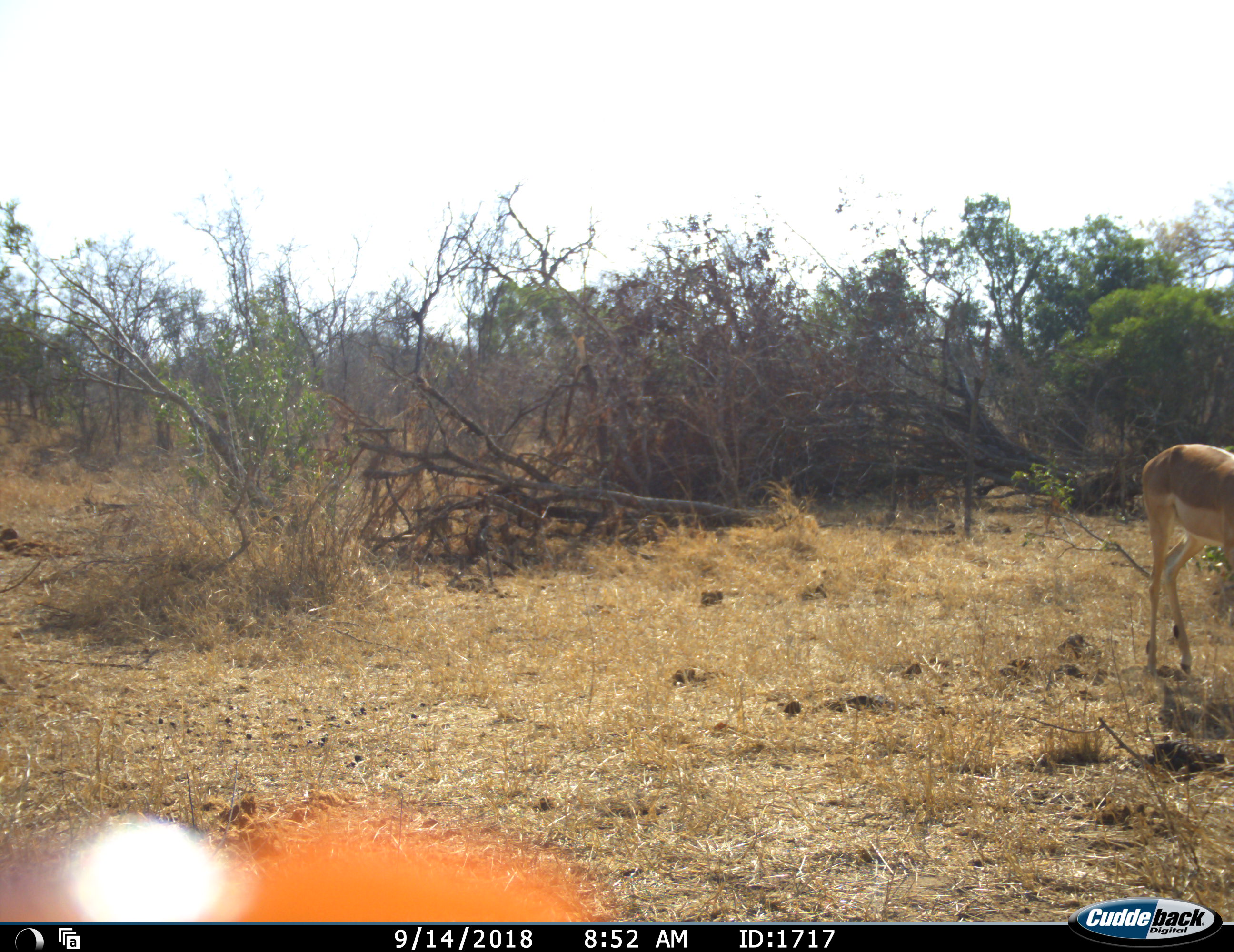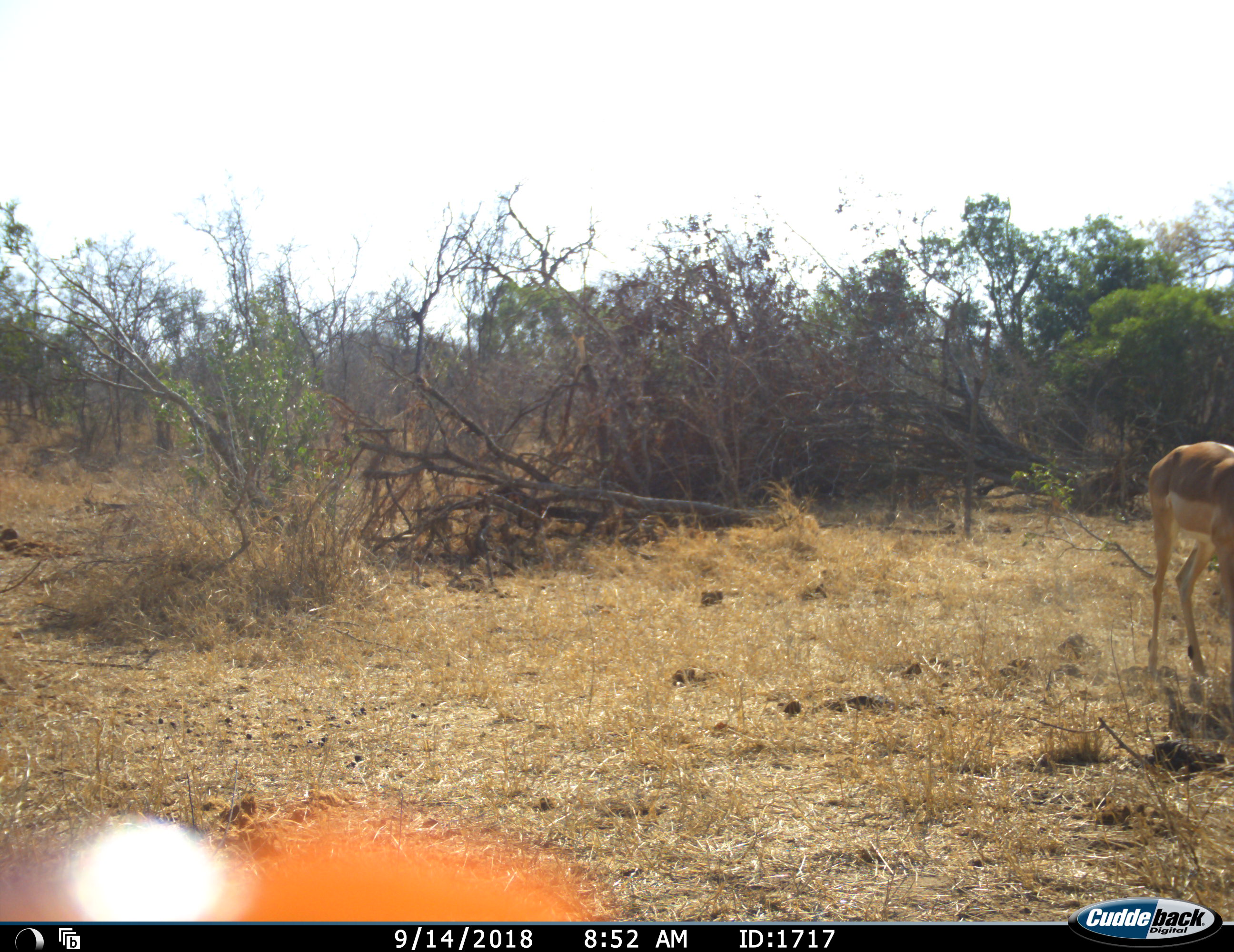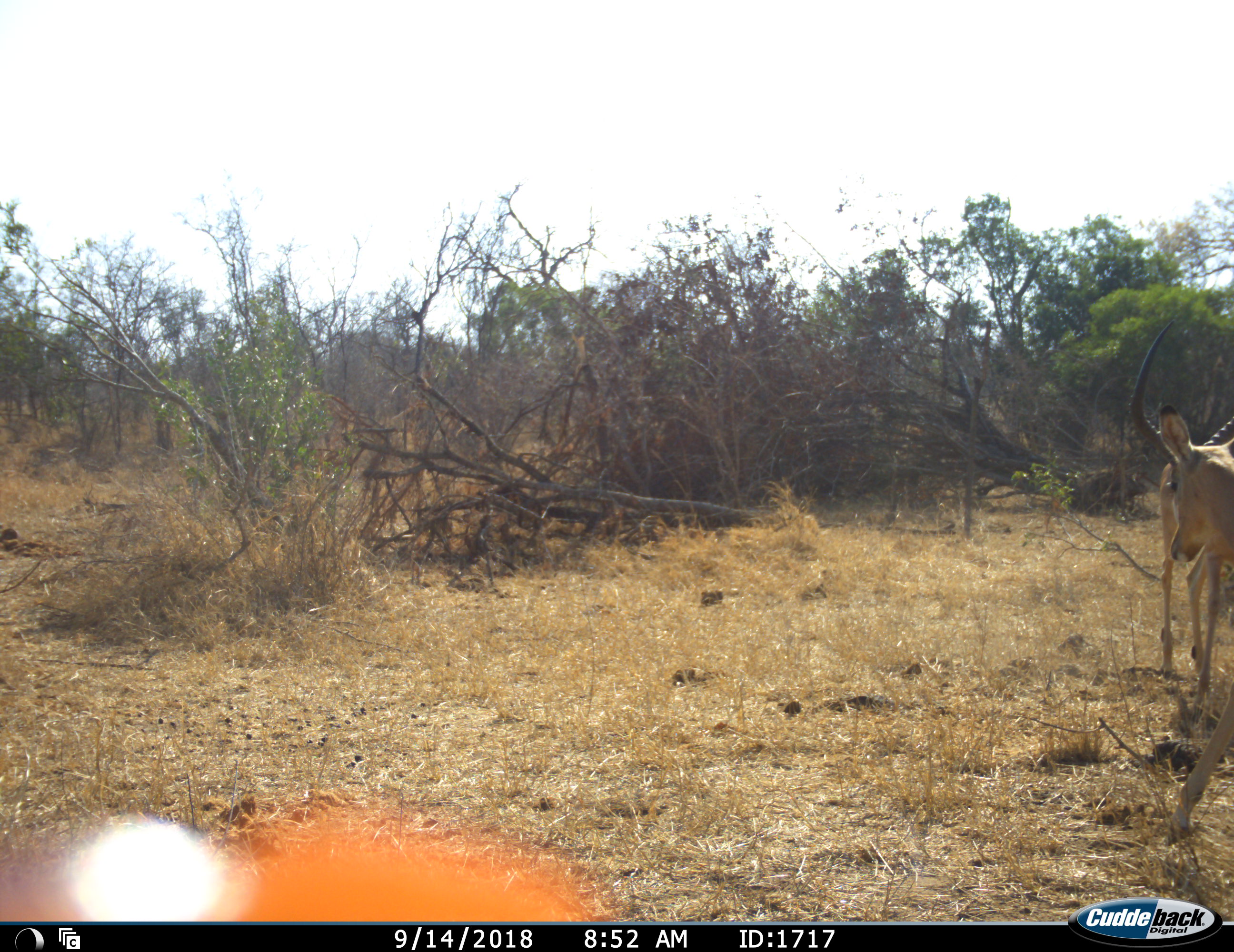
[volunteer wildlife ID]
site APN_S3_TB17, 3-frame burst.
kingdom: Animalia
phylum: Chordata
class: Mammalia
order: Artiodactyla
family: Bovidae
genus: Aepyceros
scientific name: Aepyceros melampus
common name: impala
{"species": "impala (Aepyceros melampus)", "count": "2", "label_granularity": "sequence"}